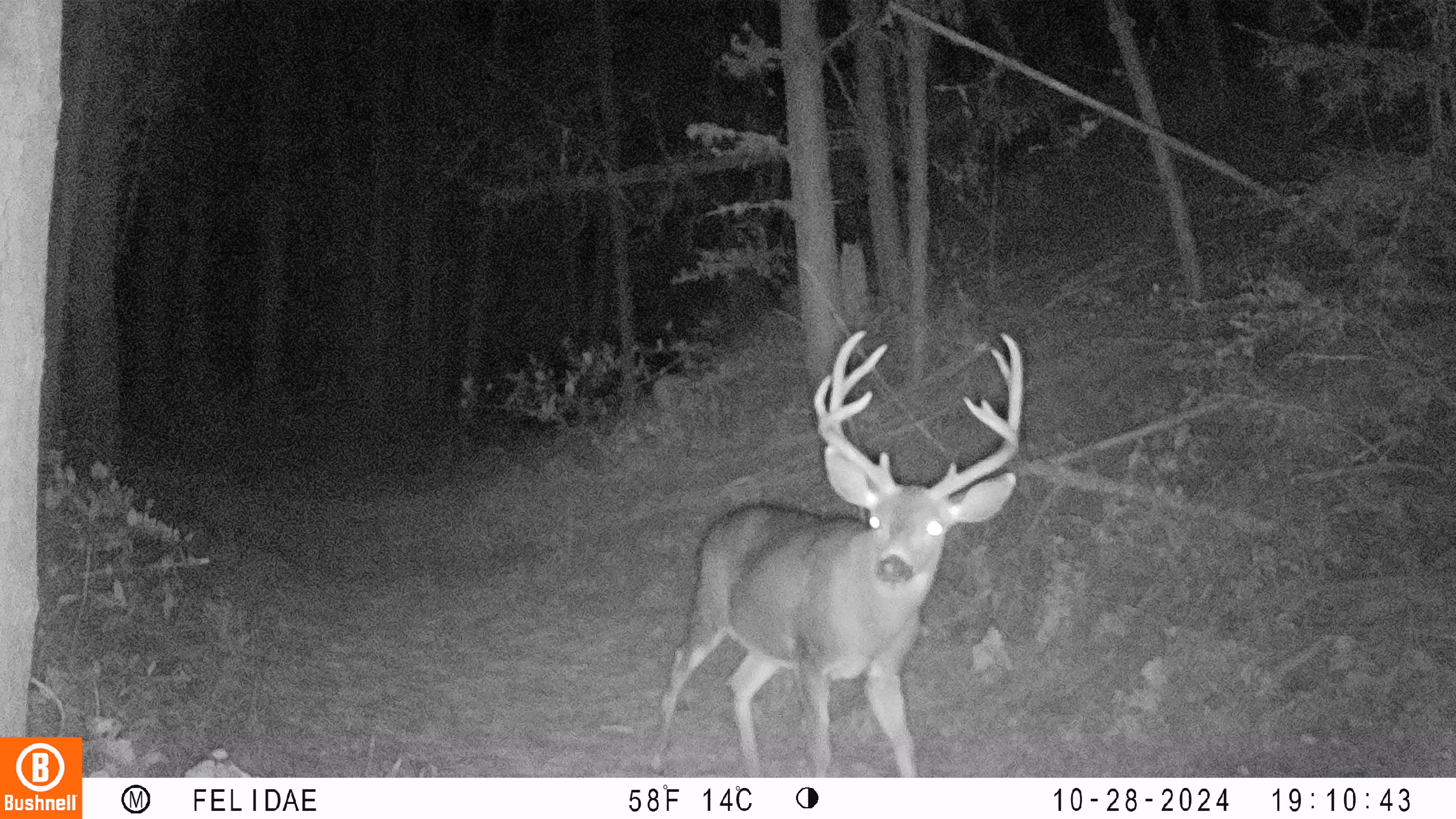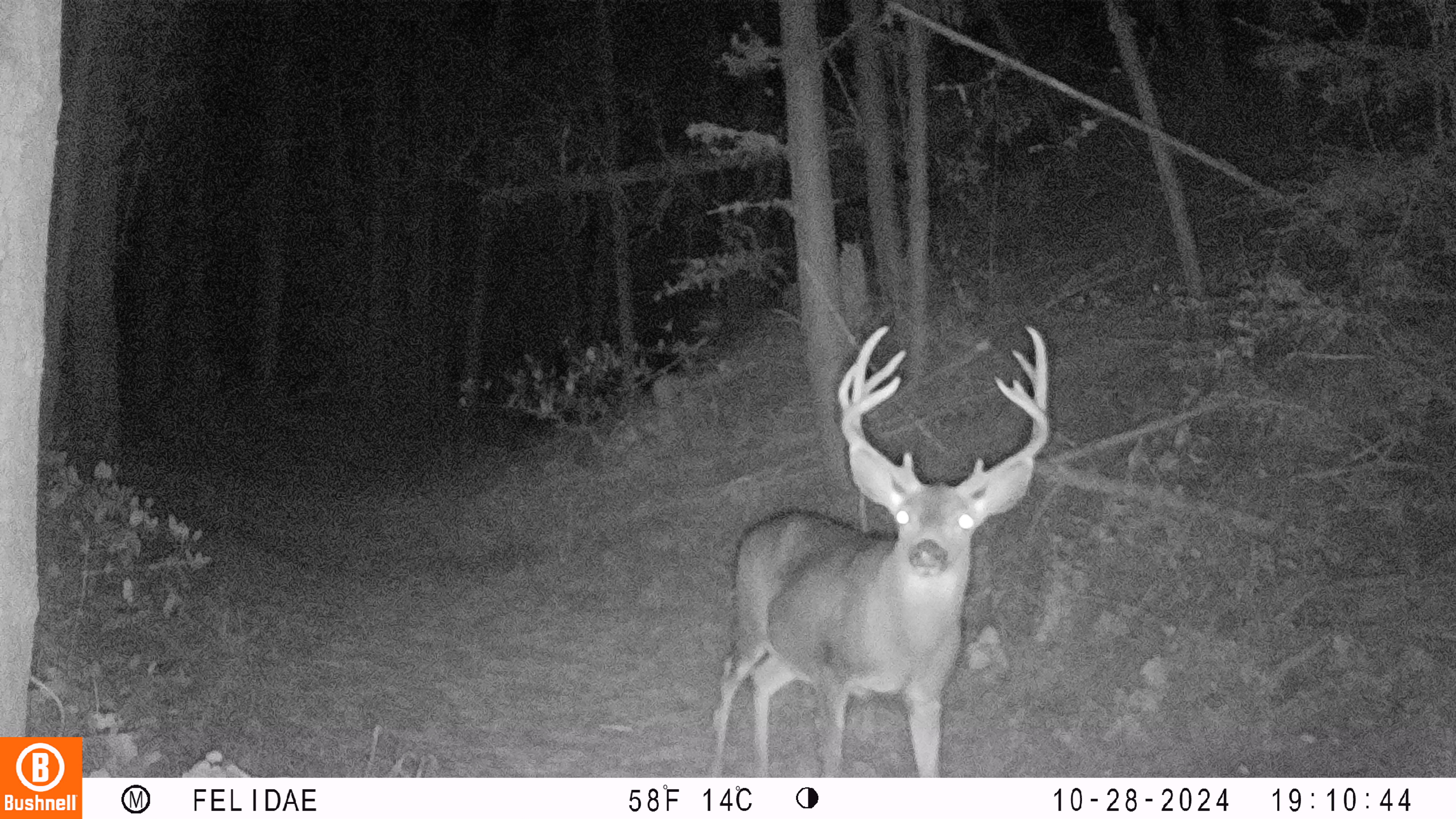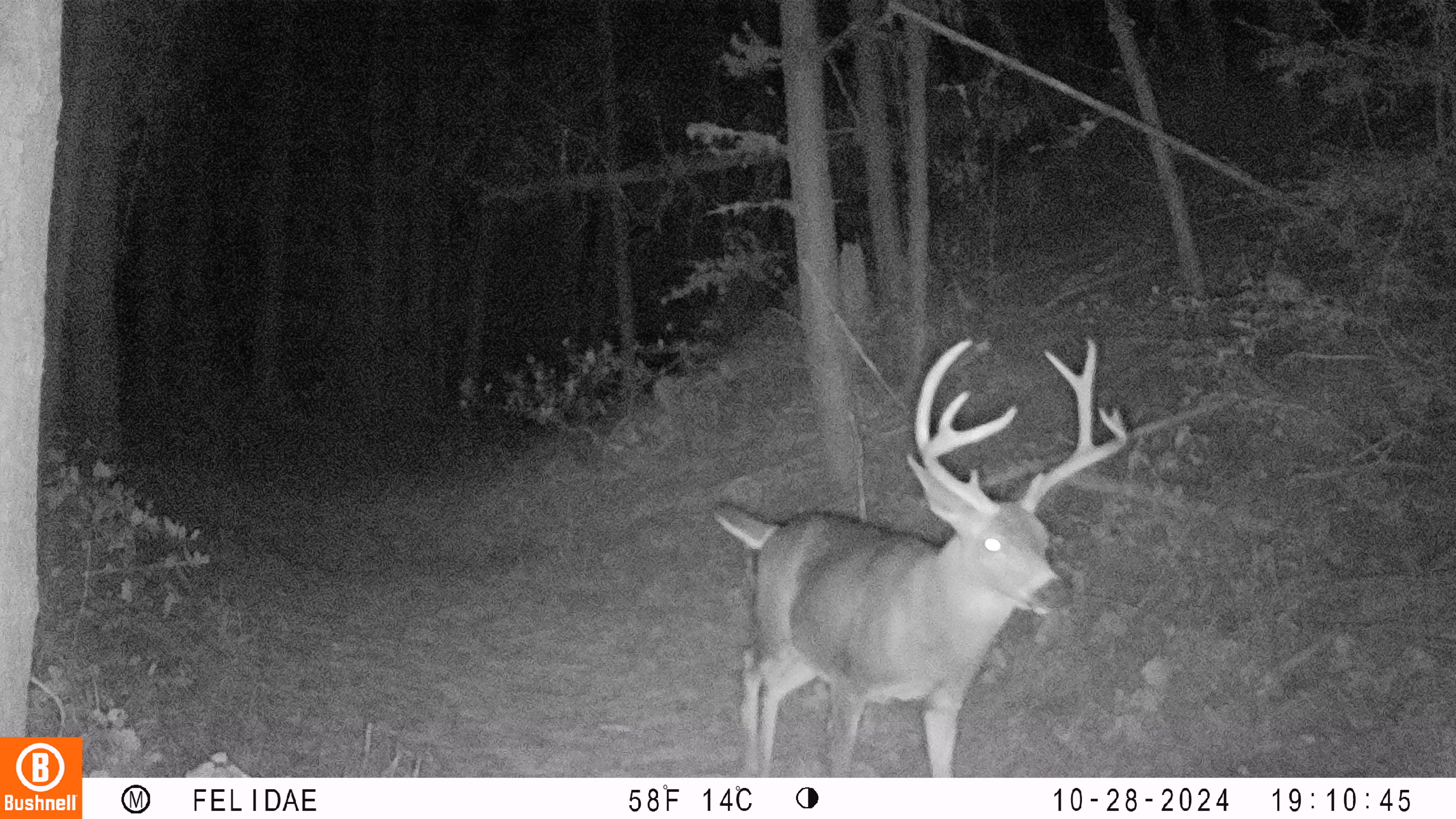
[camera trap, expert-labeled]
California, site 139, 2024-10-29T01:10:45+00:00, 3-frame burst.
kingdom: Animalia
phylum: Chordata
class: Mammalia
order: Artiodactyla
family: Cervidae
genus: Odocoileus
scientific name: Odocoileus hemionus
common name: mule deer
Mule deer (Odocoileus hemionus).